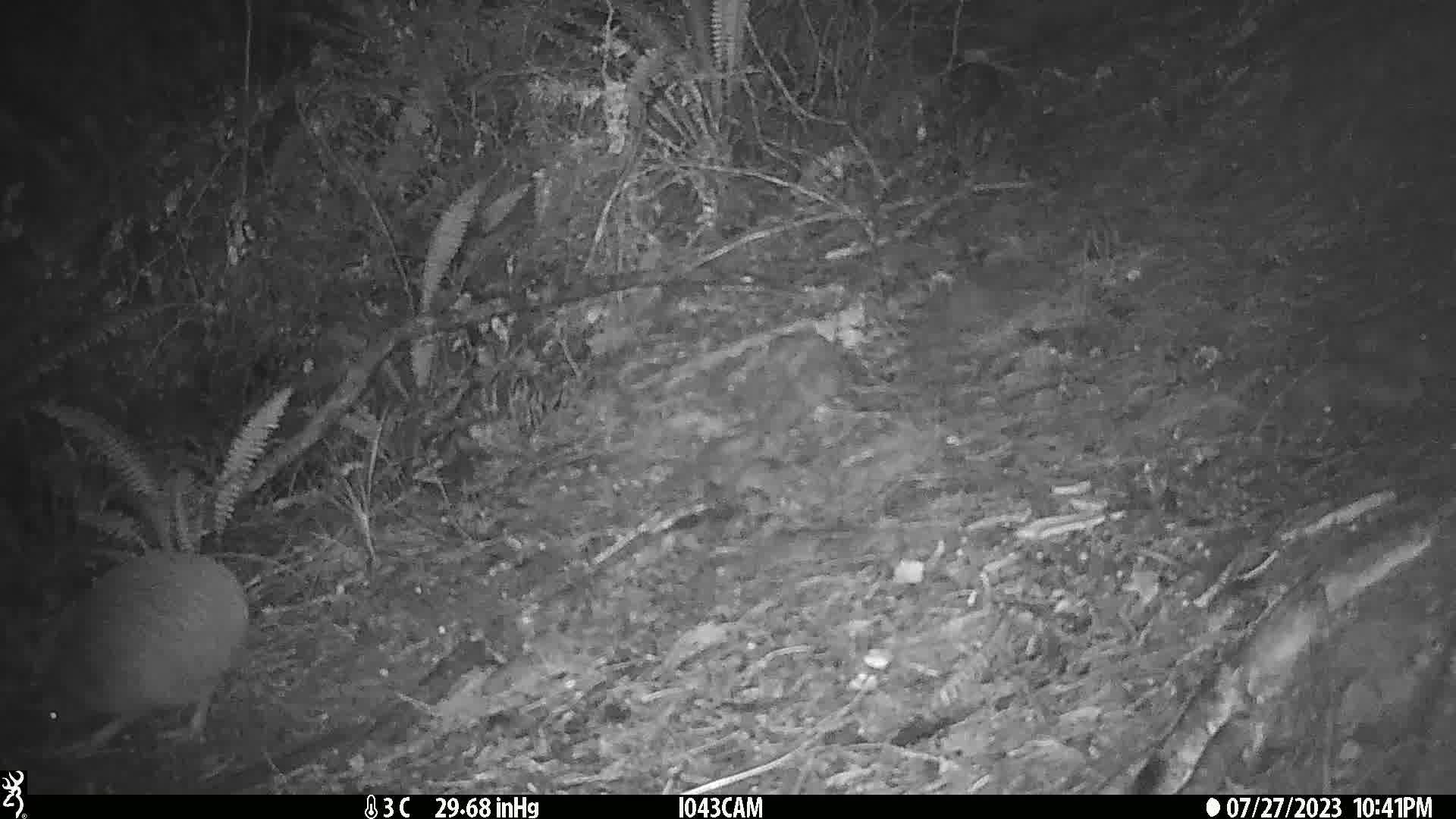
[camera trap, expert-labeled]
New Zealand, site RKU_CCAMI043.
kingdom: Animalia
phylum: Chordata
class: Aves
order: Apterygiformes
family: Apterygidae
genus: Apteryx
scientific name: Apteryx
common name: kiwi